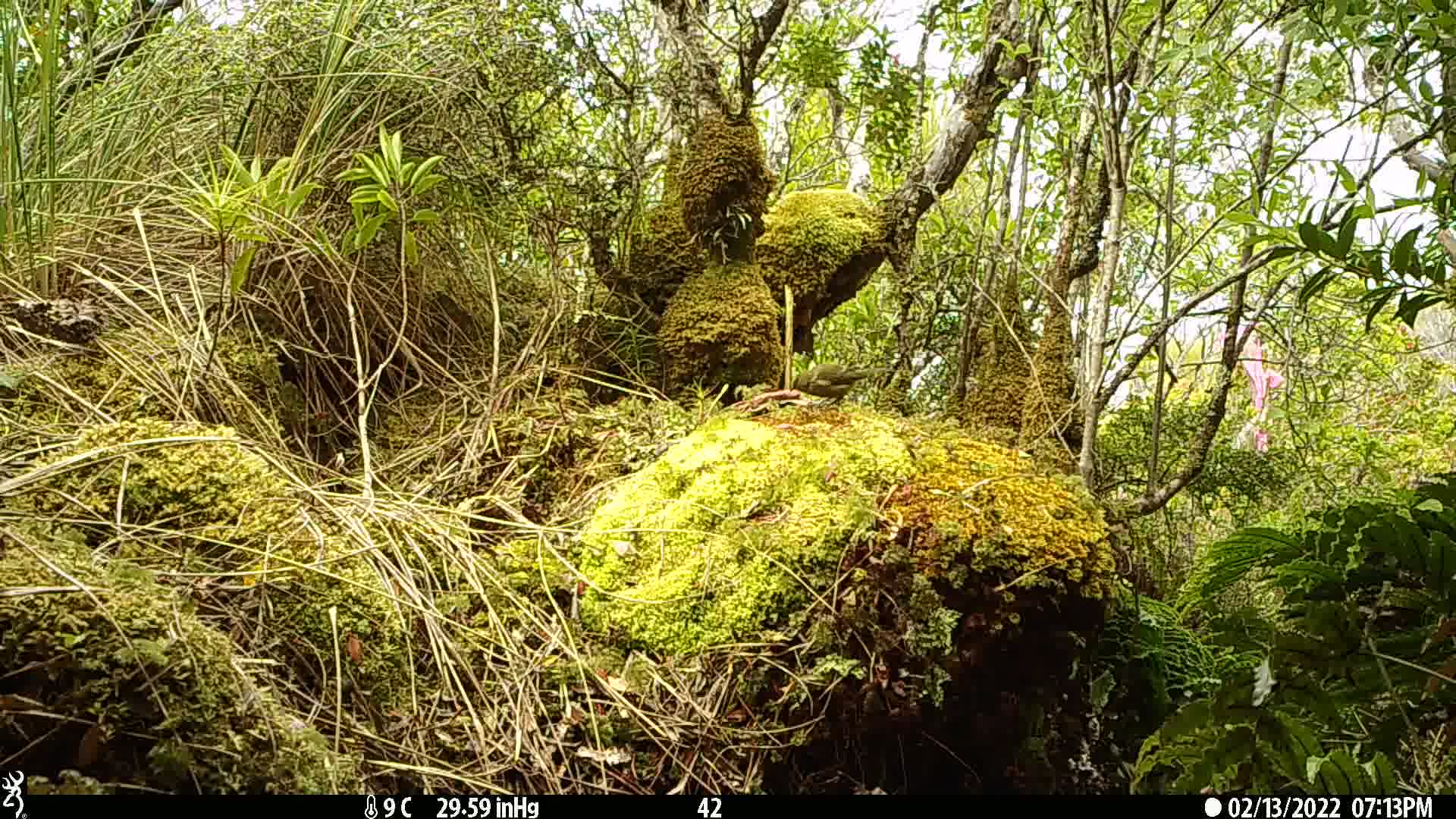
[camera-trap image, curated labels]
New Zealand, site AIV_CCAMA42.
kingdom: Animalia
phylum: Chordata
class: Aves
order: Passeriformes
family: Meliphagidae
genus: Anthornis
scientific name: Anthornis melanura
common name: new zealand bellbird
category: bellbird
Bellbird (new zealand bellbird) (Anthornis melanura).